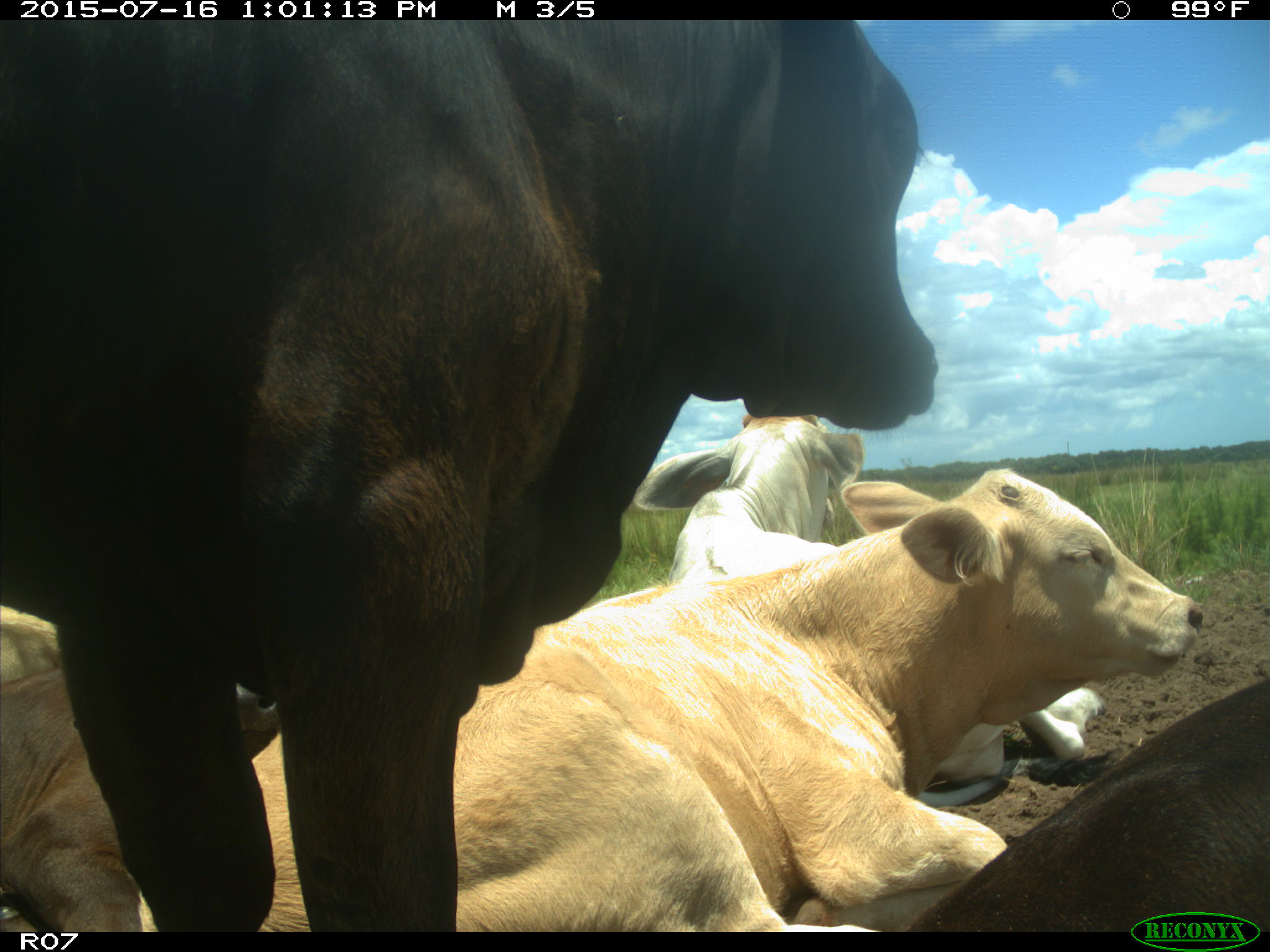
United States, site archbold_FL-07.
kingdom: Animalia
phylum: Chordata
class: Mammalia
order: Artiodactyla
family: Bovidae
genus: Bos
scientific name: Bos taurus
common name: domestic cow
Bos taurus (domestic cow).